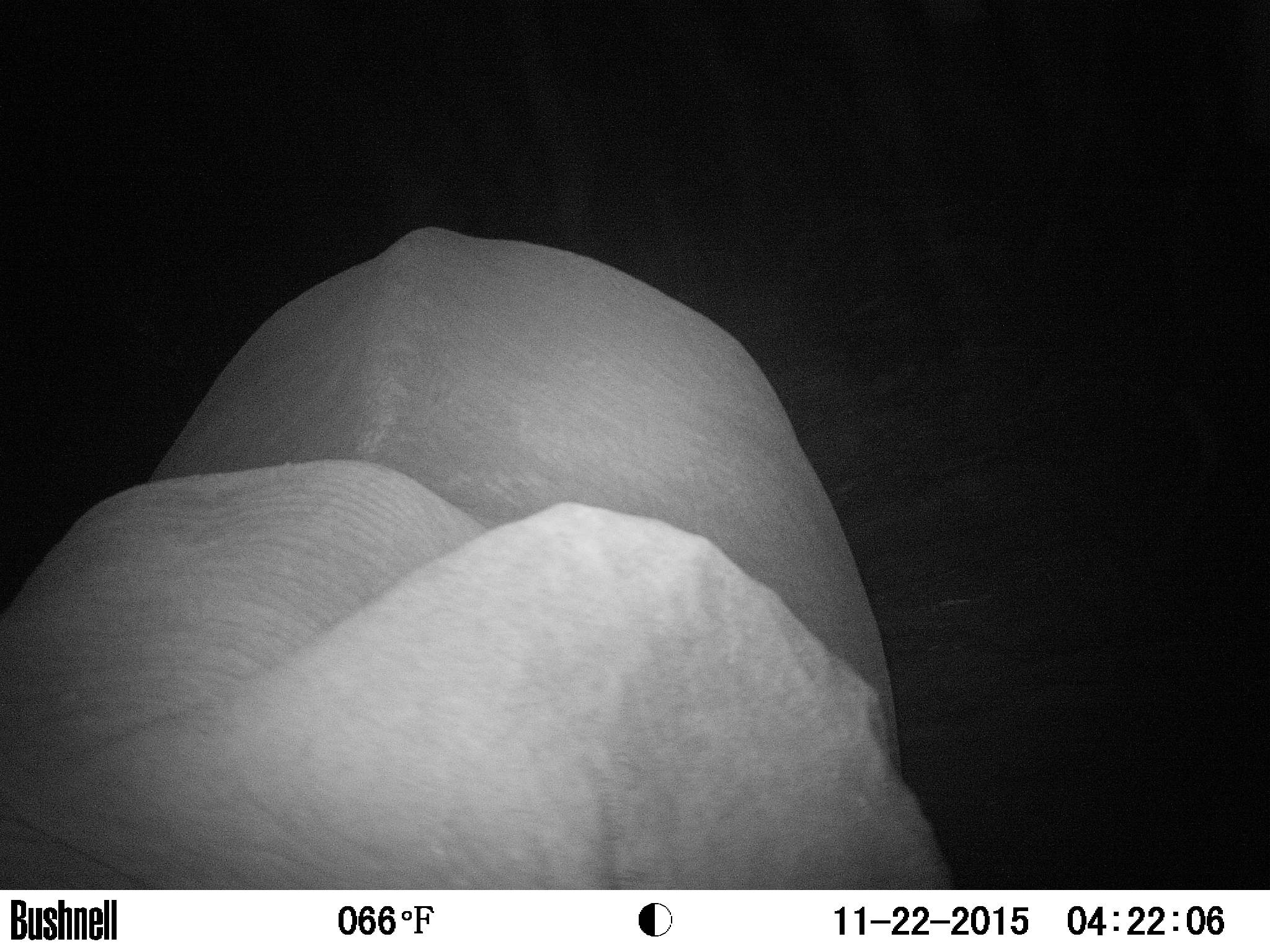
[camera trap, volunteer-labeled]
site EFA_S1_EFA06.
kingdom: Animalia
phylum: Chordata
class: Mammalia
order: Proboscidea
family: Elephantidae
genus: Loxodonta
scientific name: Loxodonta africana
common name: african bush elephant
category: elephant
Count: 1.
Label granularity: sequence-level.